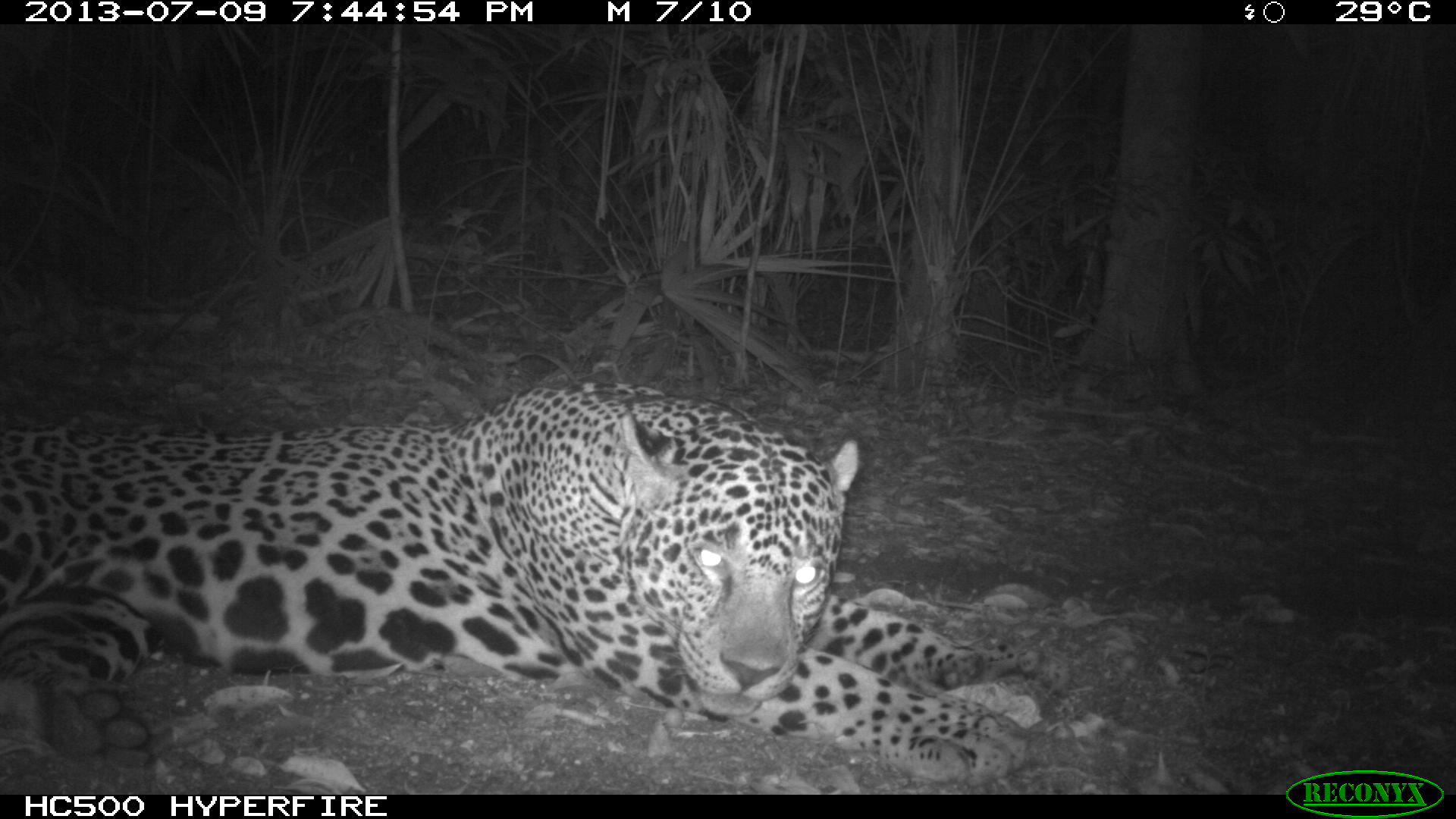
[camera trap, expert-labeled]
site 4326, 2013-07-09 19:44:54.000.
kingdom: Animalia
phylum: Chordata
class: Mammalia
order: Carnivora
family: Felidae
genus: Panthera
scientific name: Panthera onca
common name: jaguar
Panthera onca (jaguar), count 1, sex male.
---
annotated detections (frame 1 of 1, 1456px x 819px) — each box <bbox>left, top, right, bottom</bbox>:
panthera onca: <bbox>0, 373, 1065, 782</bbox>